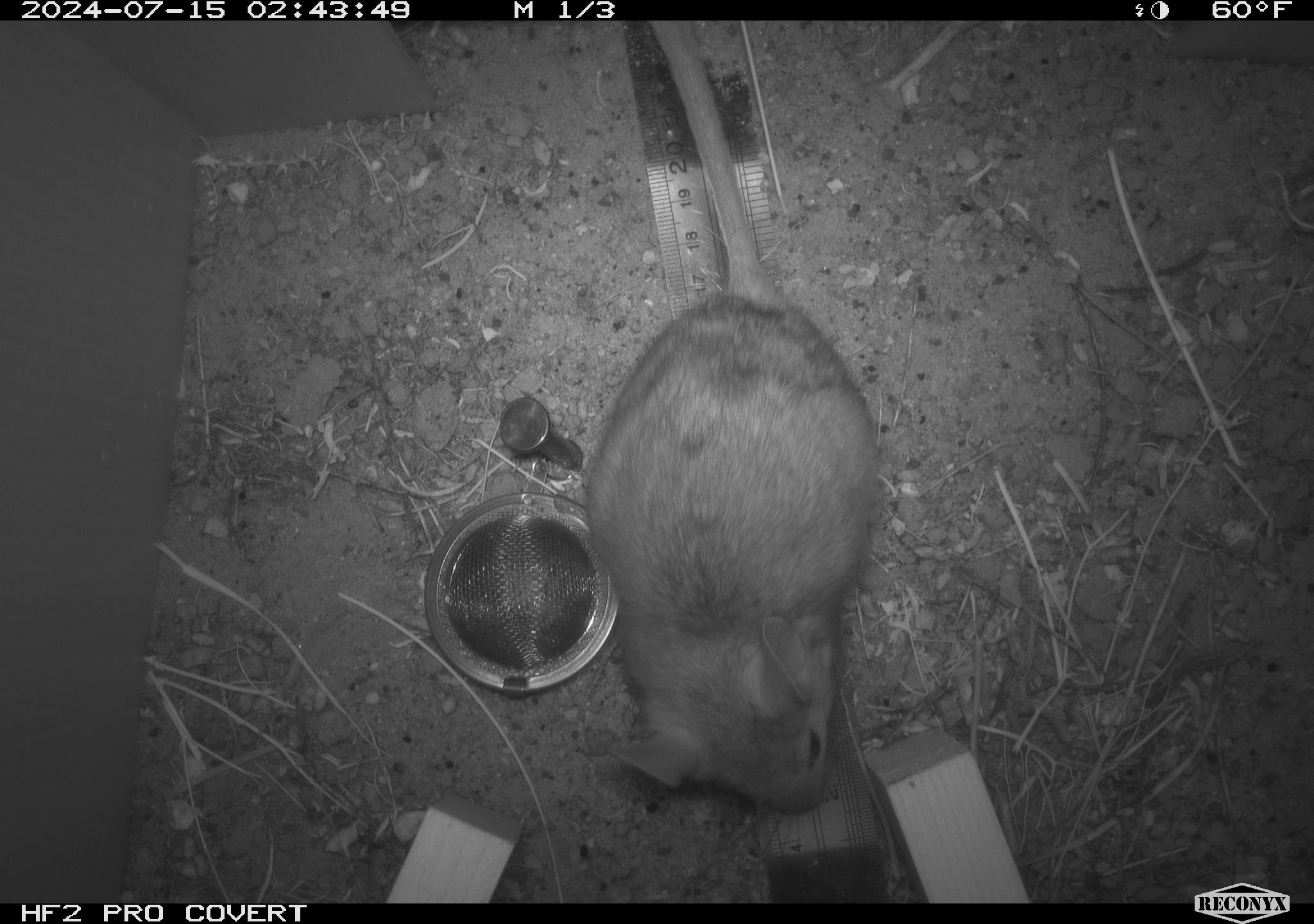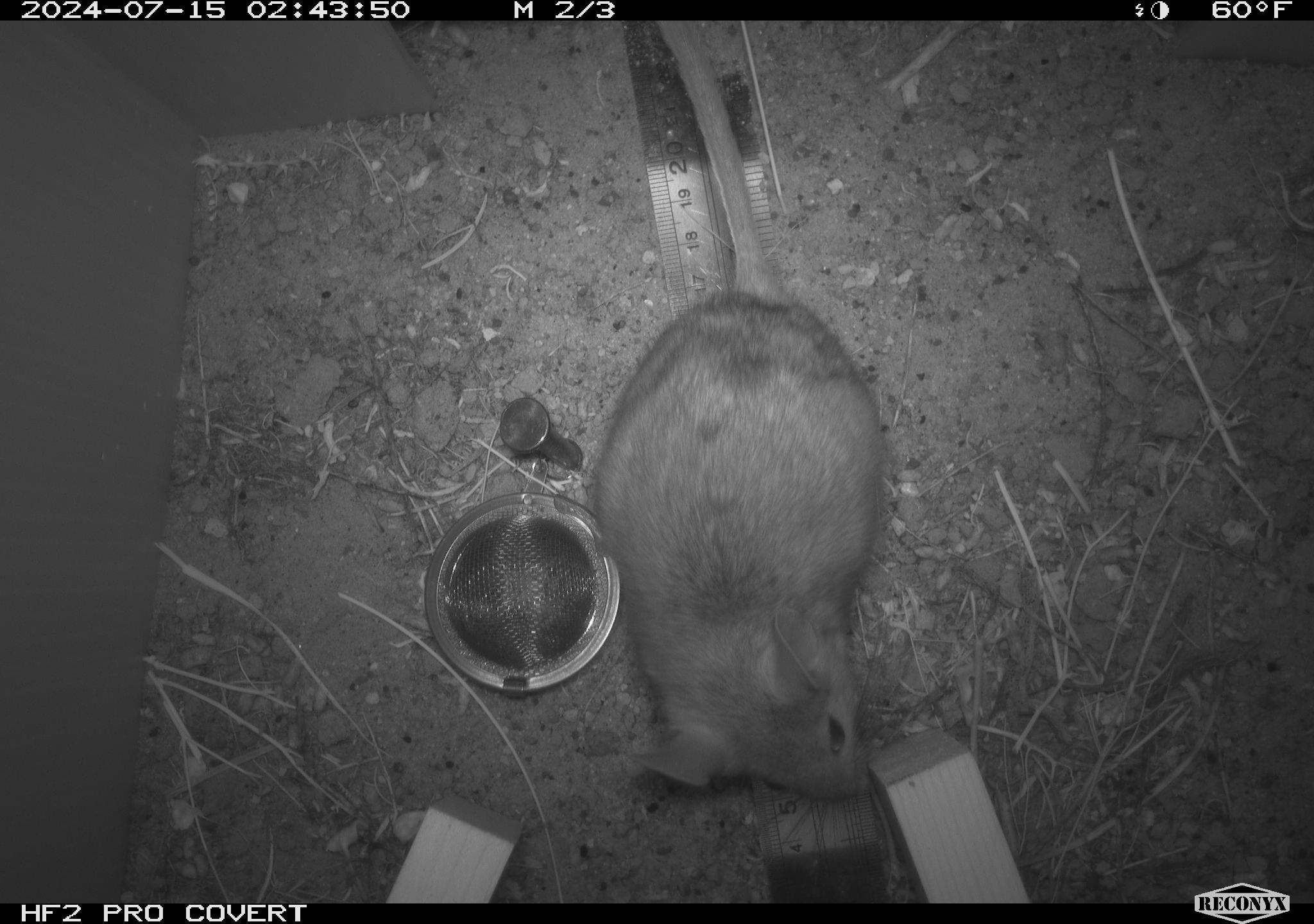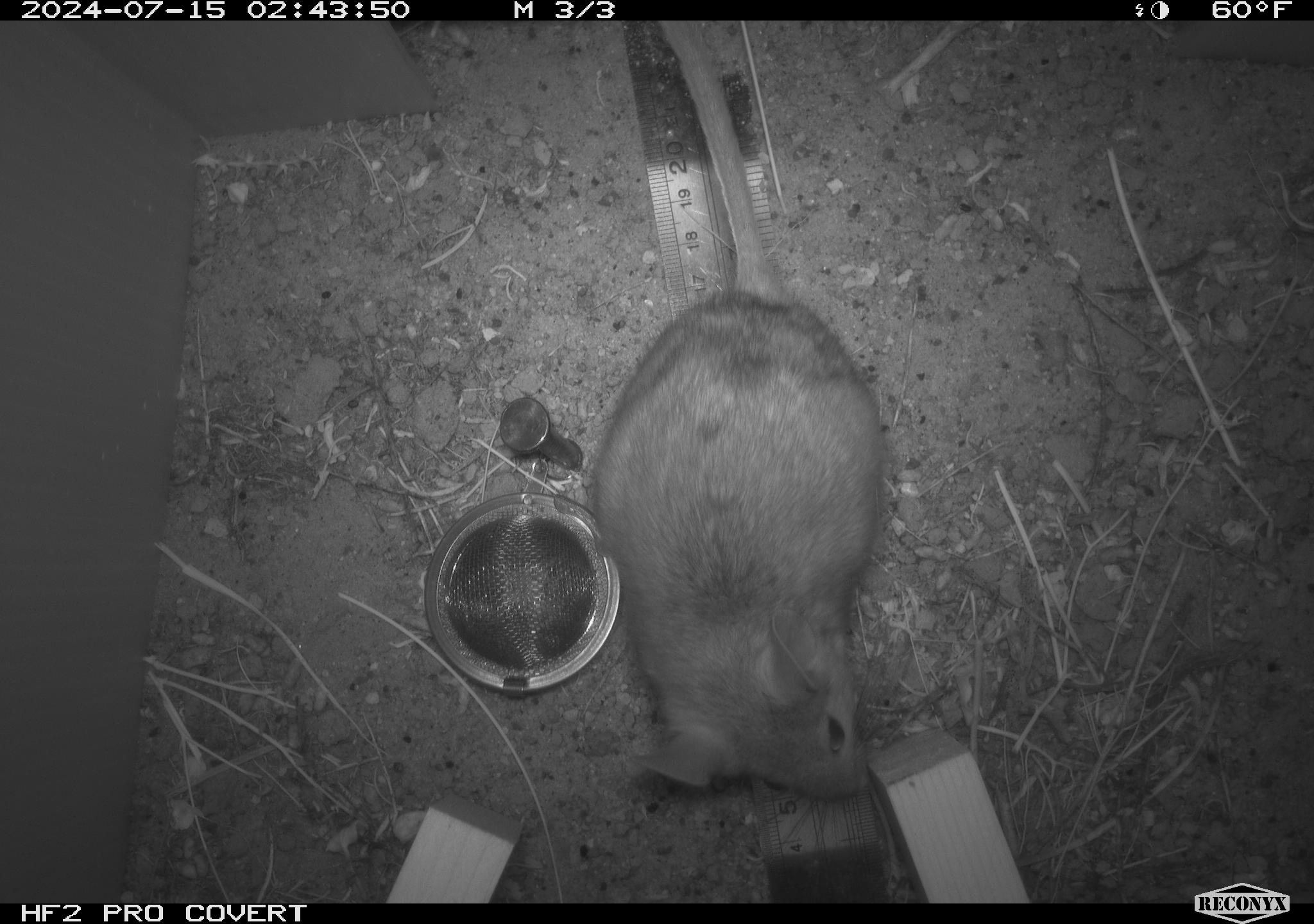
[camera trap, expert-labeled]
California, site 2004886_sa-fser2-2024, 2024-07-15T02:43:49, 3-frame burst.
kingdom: Animalia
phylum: Chordata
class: Mammalia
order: Rodentia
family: Cricetidae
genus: Neotoma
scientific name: Neotoma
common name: pack rat or woodrat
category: neotoma species